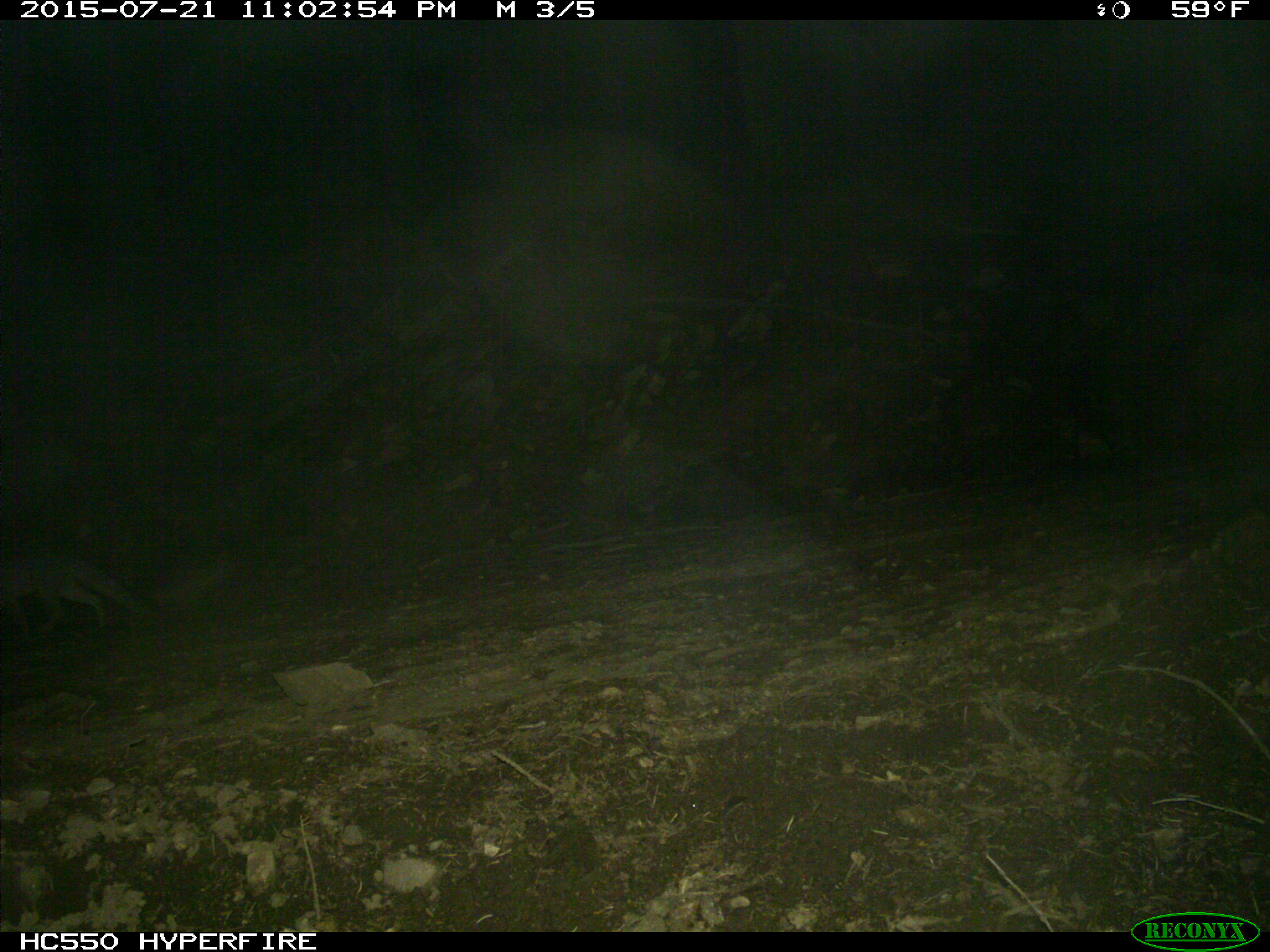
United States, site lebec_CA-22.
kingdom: Animalia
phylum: Chordata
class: Mammalia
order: Carnivora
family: Canidae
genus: Urocyon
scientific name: Urocyon cinereoargenteus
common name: gray fox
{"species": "Urocyon cinereoargenteus (gray fox)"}